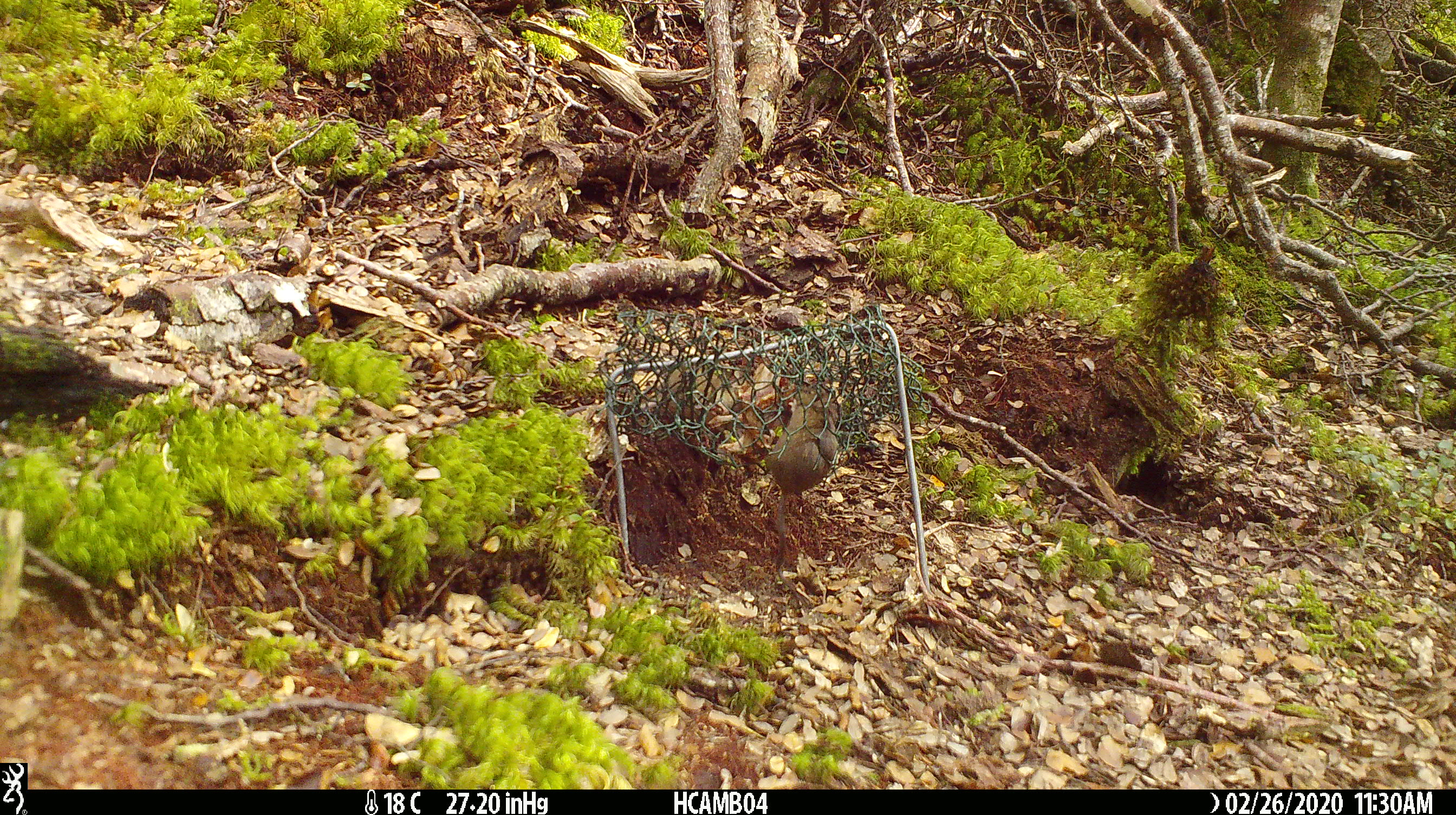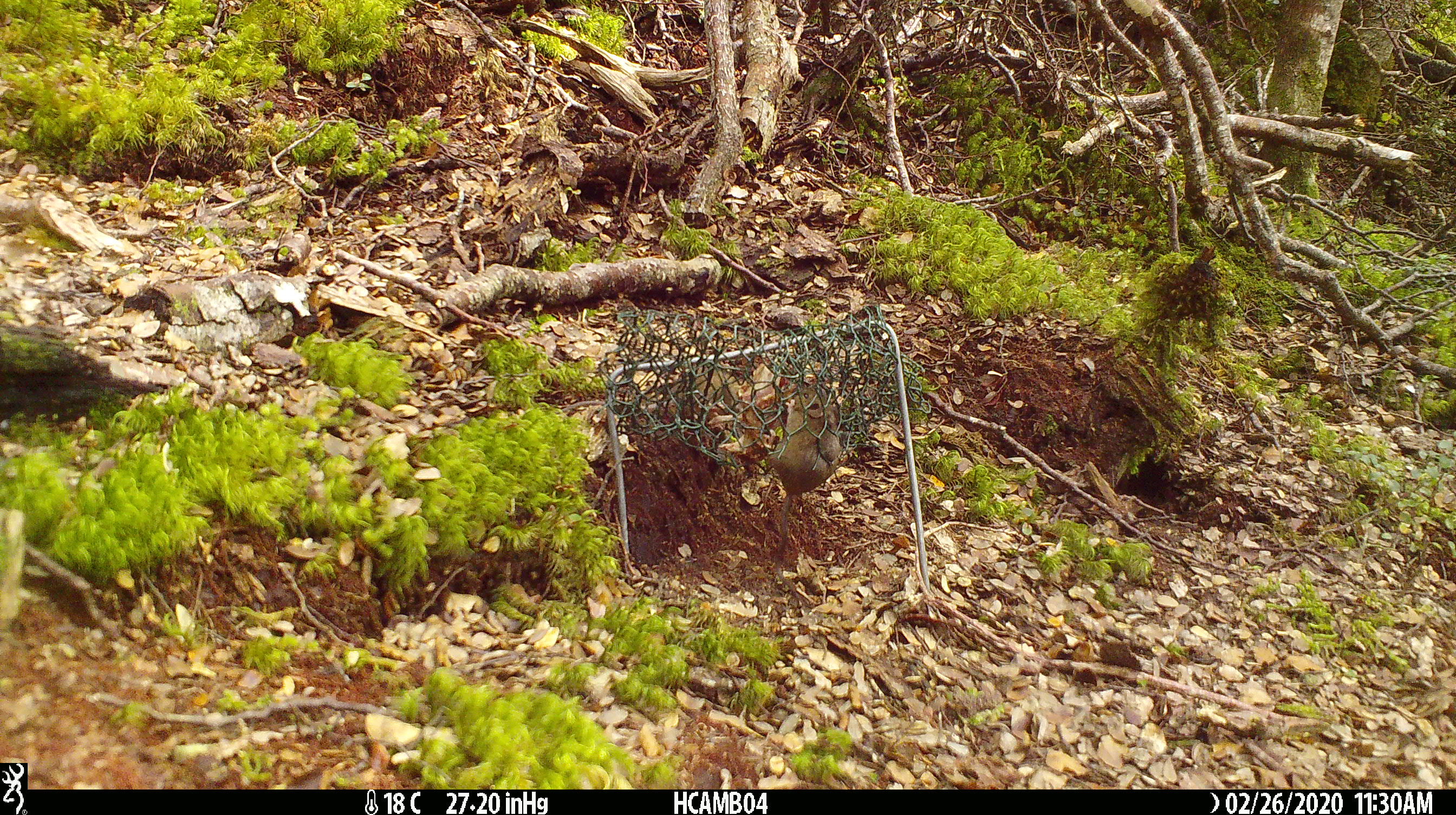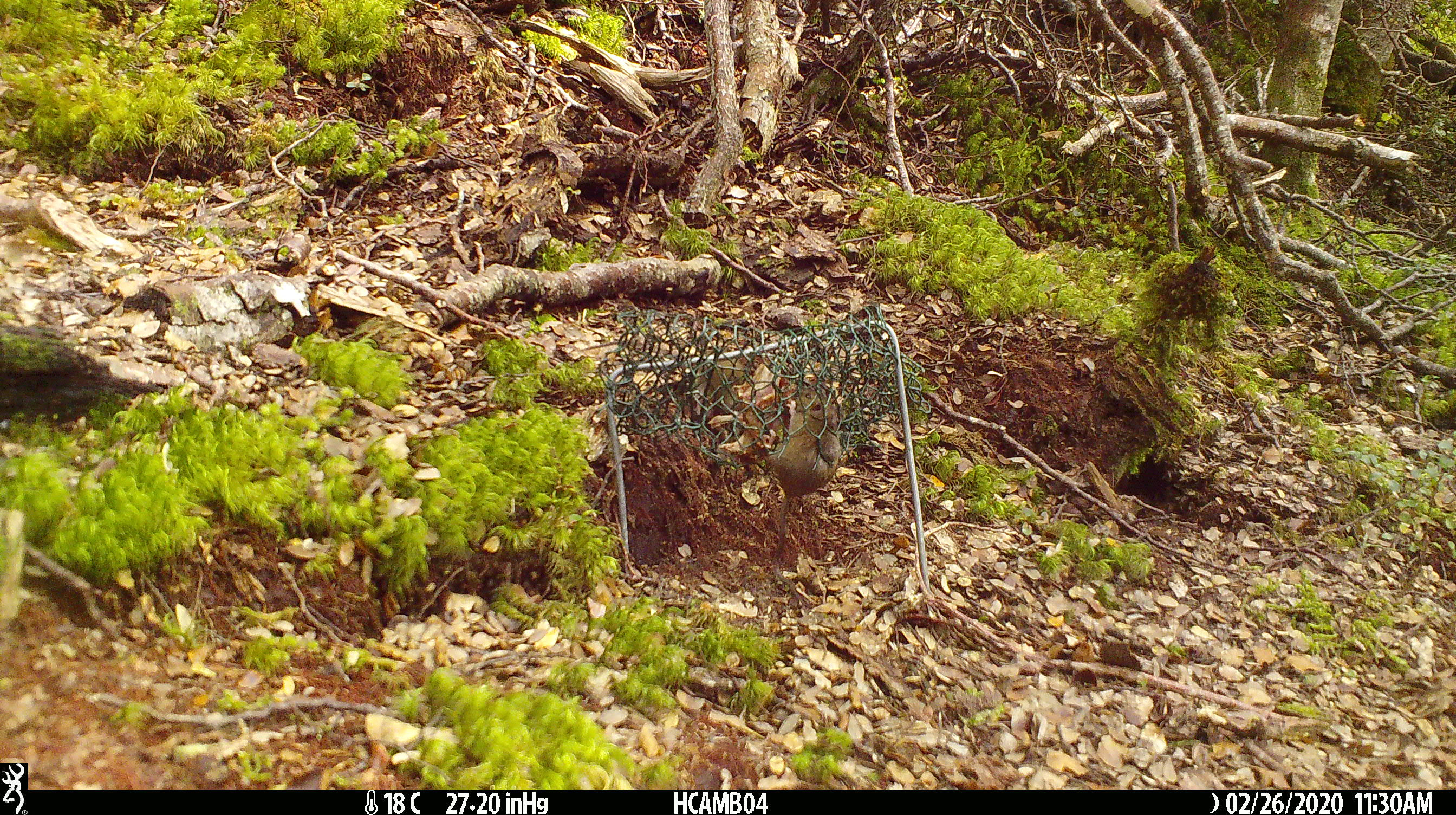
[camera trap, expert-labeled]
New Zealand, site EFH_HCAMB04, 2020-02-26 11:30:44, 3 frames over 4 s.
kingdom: Animalia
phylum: Chordata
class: Mammalia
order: Rodentia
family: Muridae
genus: Mus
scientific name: Mus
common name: mouse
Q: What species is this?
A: Mouse (Mus).